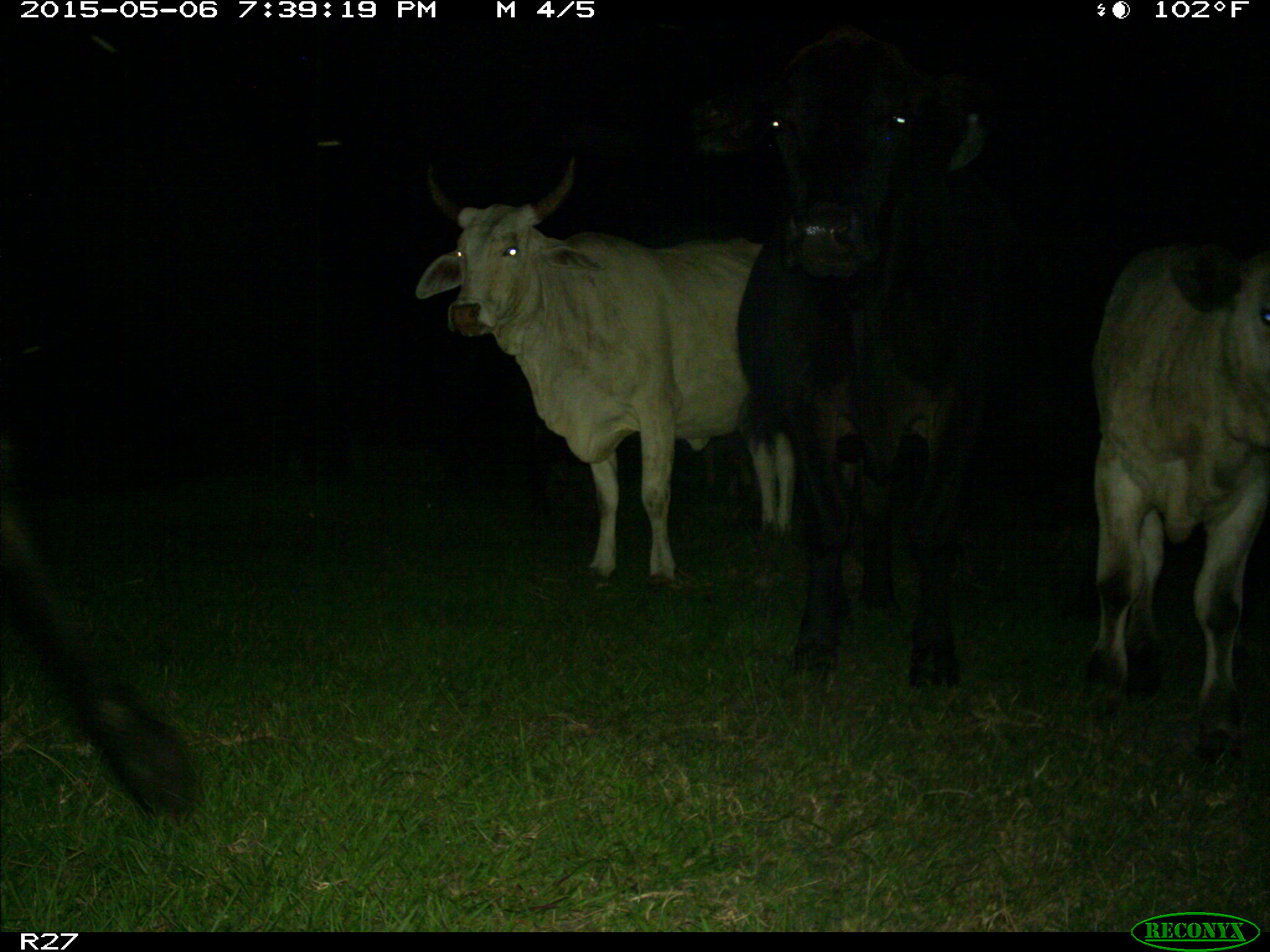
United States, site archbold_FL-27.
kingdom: Animalia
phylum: Chordata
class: Mammalia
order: Artiodactyla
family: Bovidae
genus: Bos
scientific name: Bos taurus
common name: domestic cow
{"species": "Bos taurus (domestic cow)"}